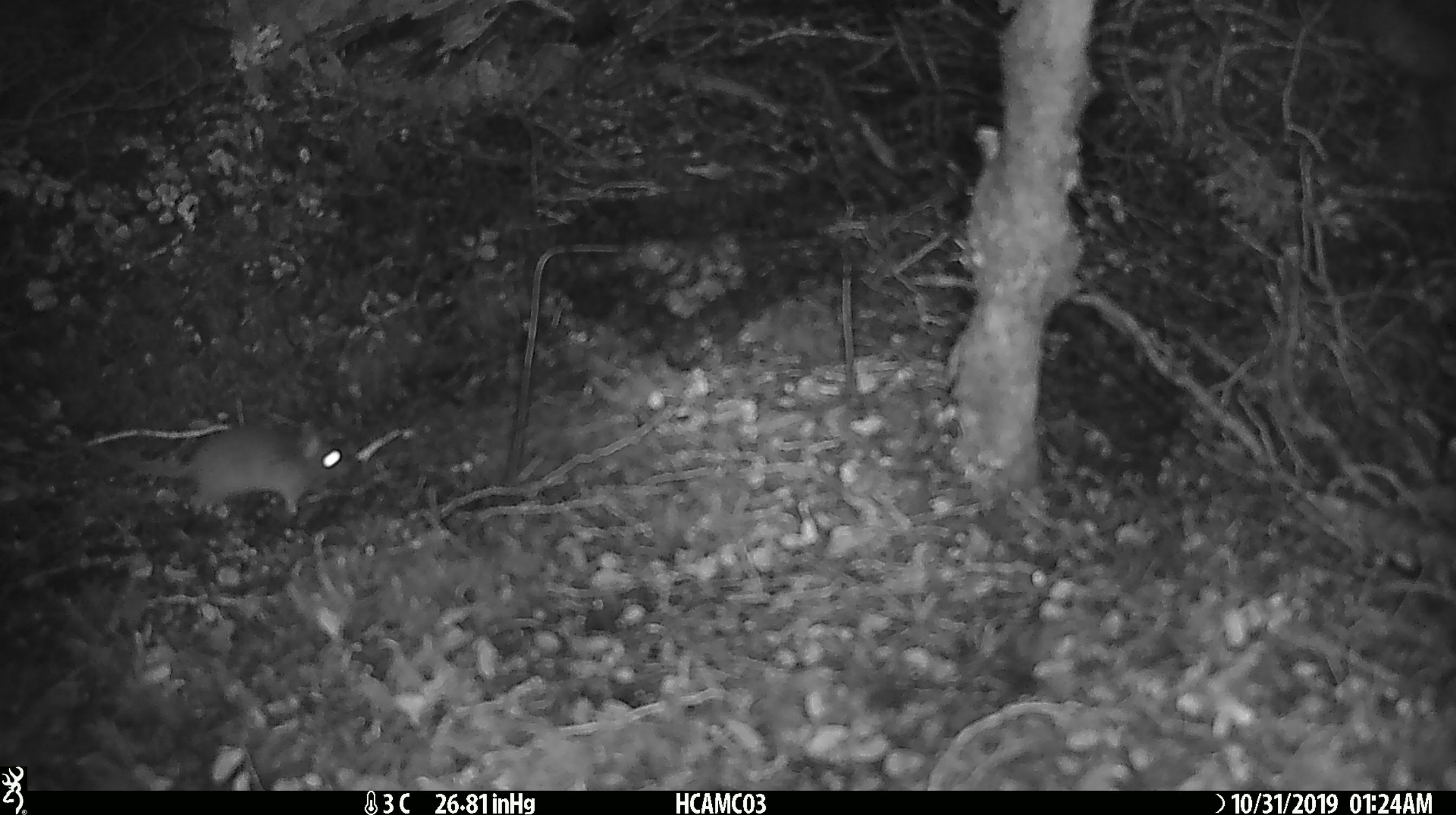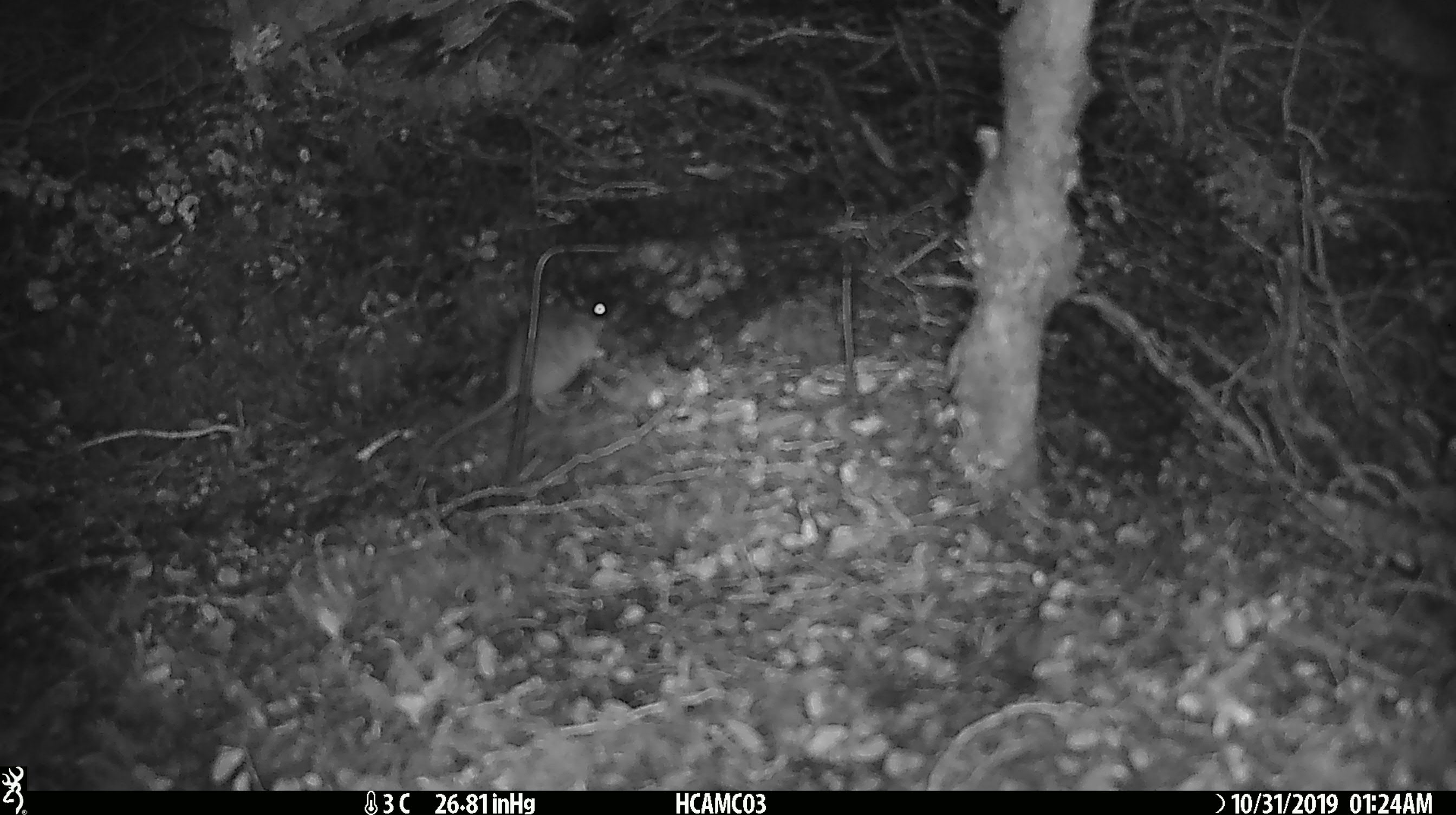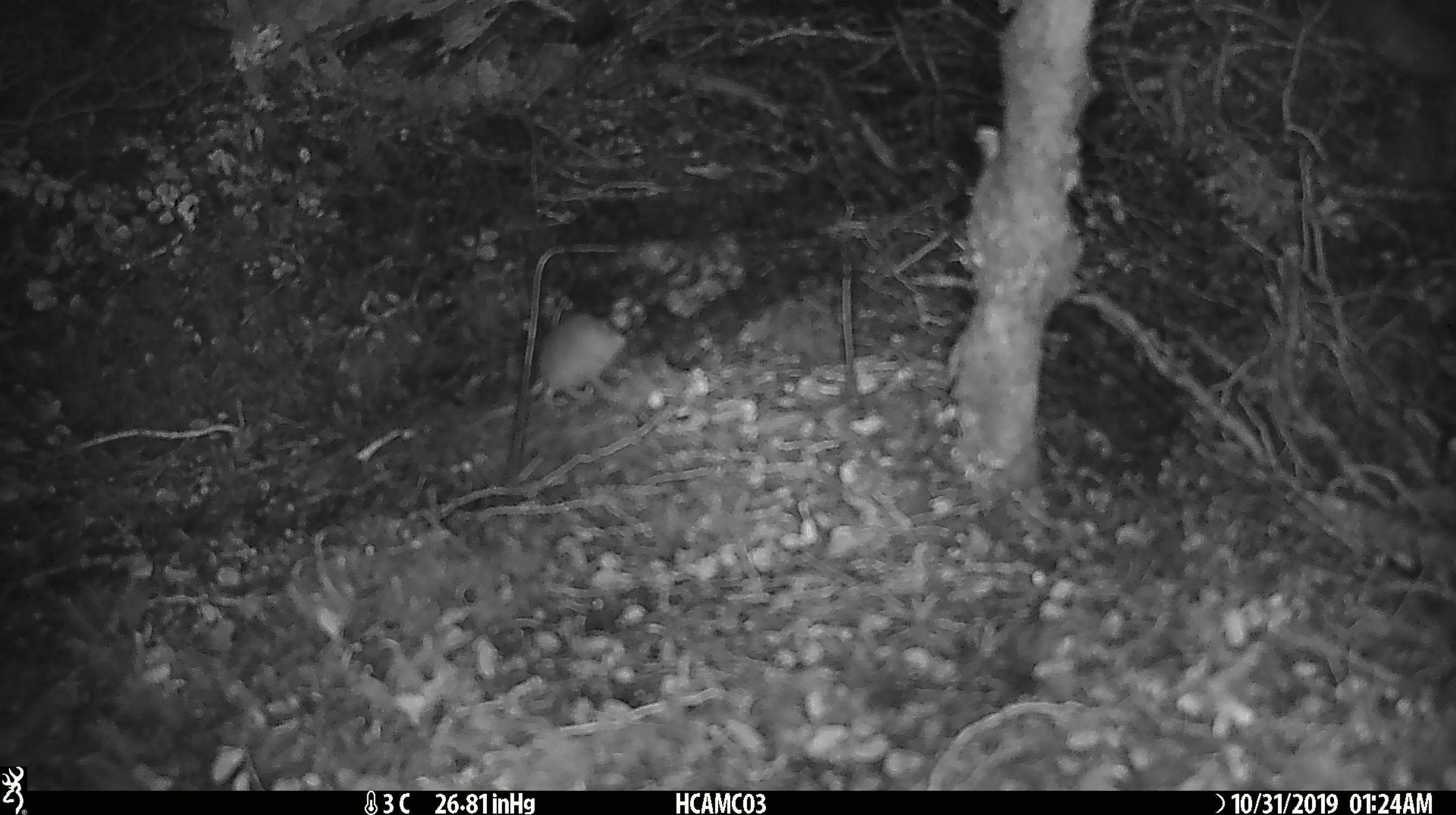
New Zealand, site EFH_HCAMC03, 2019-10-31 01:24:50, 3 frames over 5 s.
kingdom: Animalia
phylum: Chordata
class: Mammalia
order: Rodentia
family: Muridae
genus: Mus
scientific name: Mus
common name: mouse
Mouse (Mus).